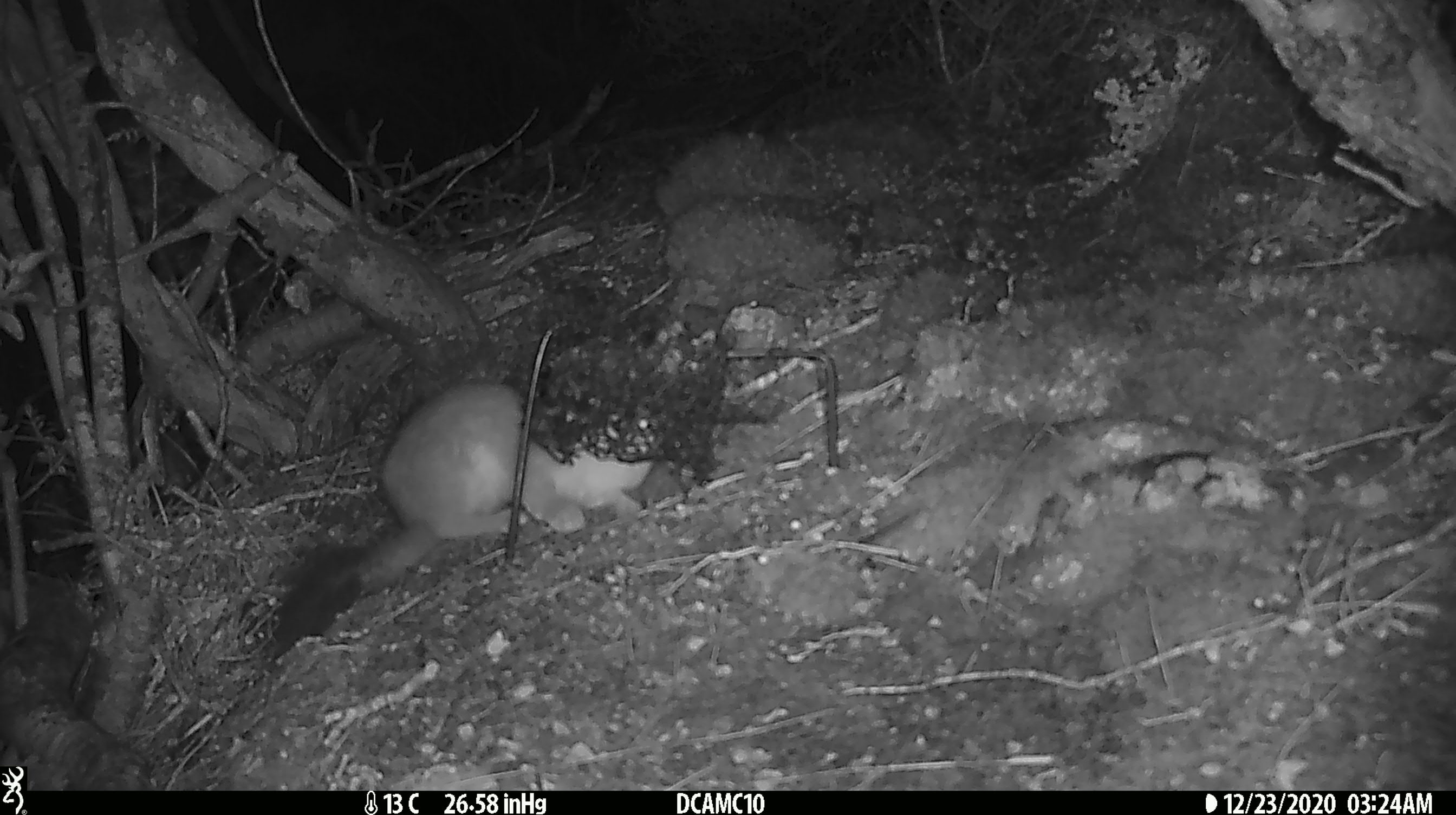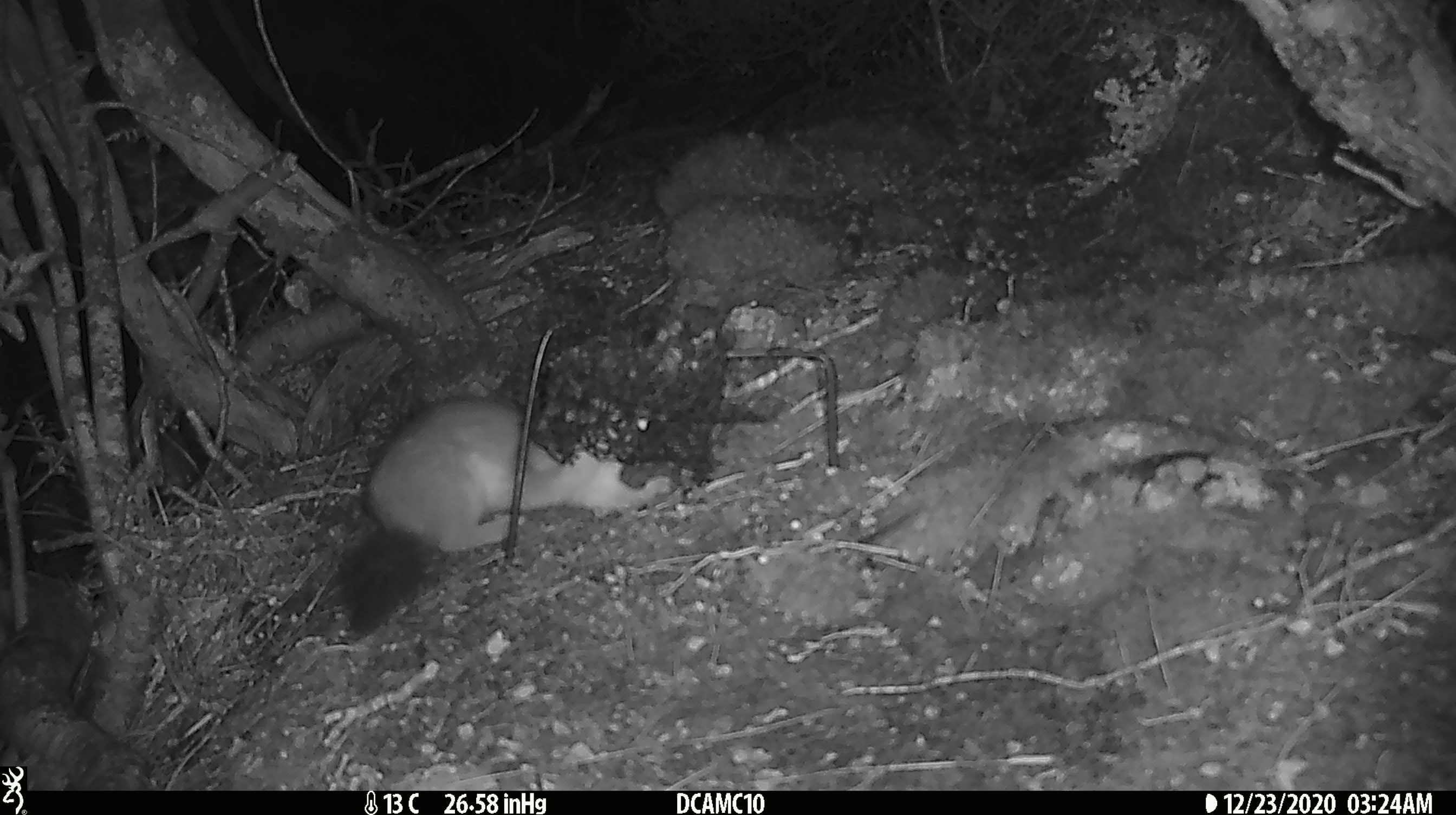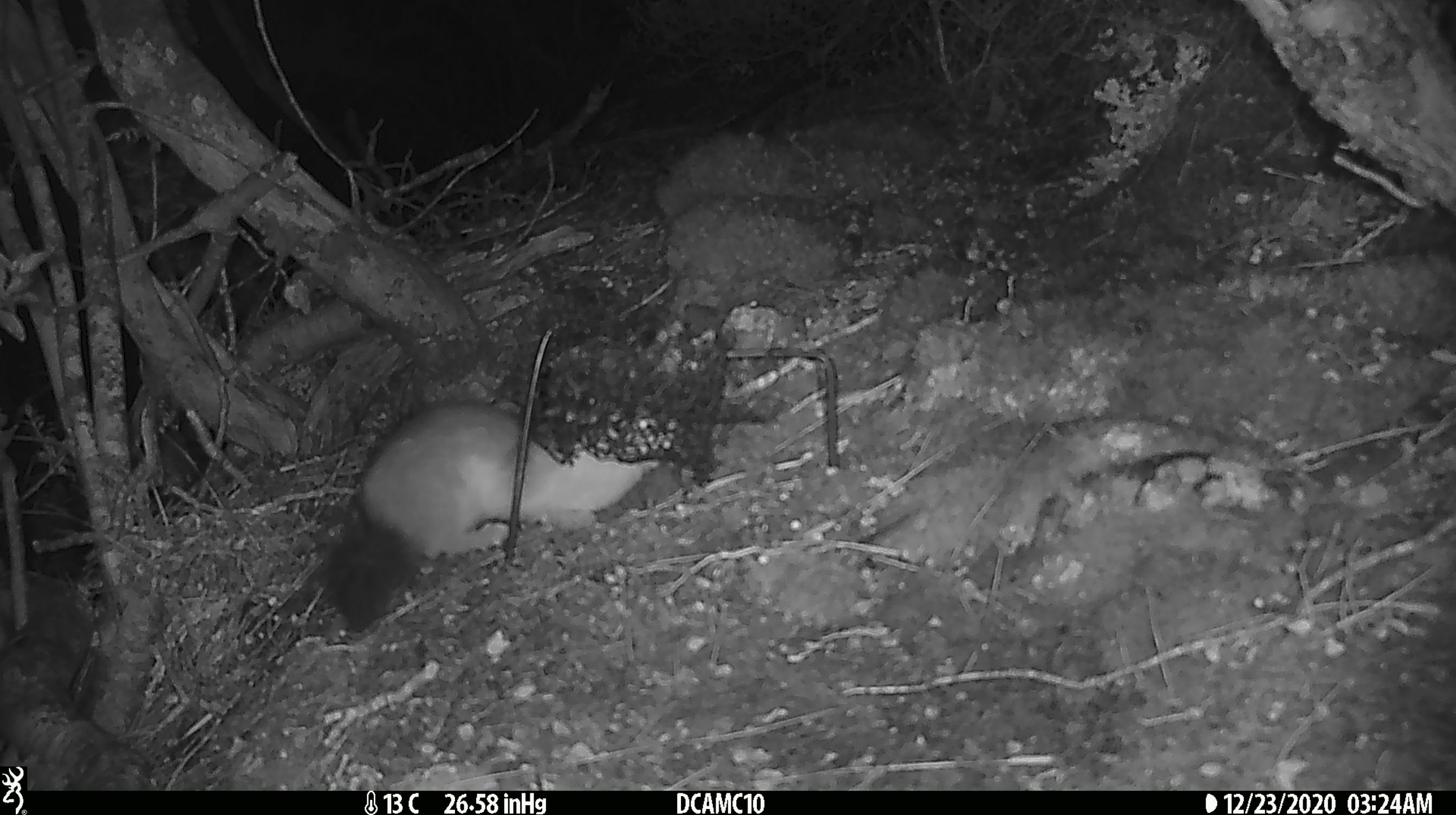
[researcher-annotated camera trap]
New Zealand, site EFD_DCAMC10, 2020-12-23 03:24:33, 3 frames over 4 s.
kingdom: Animalia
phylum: Chordata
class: Mammalia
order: Carnivora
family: Mustelidae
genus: Mustela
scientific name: Mustela erminea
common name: stoat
Stoat (Mustela erminea).